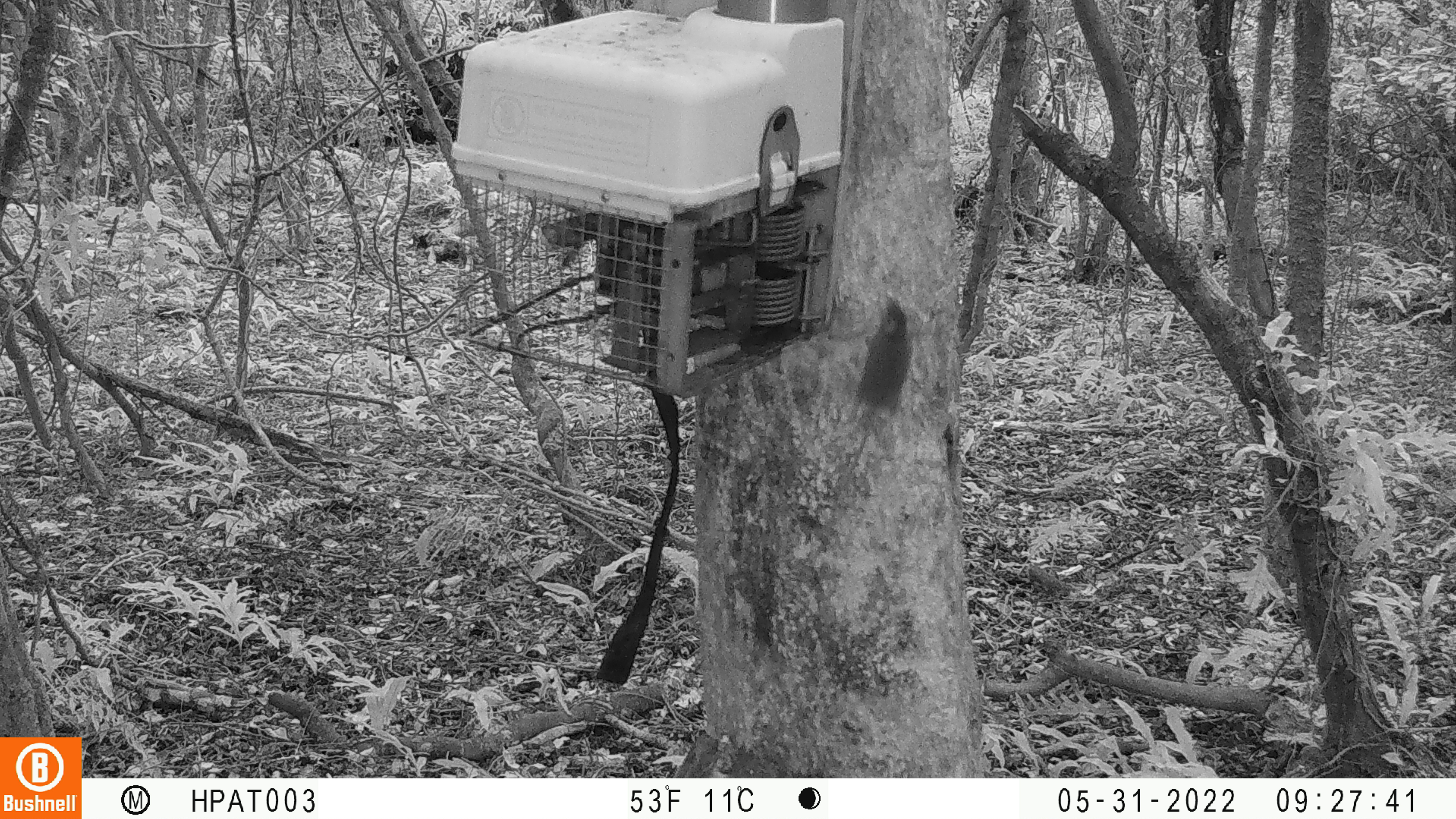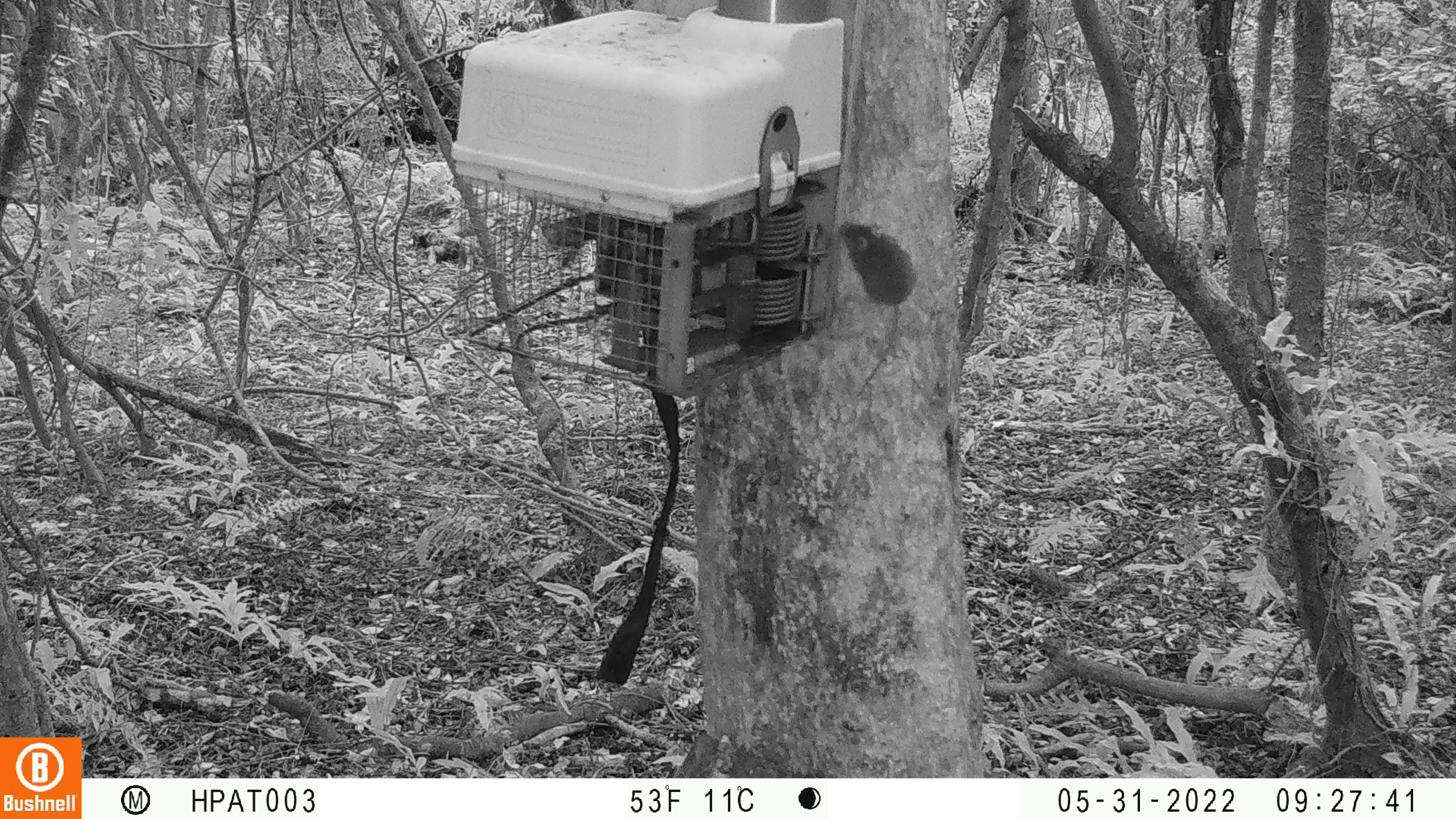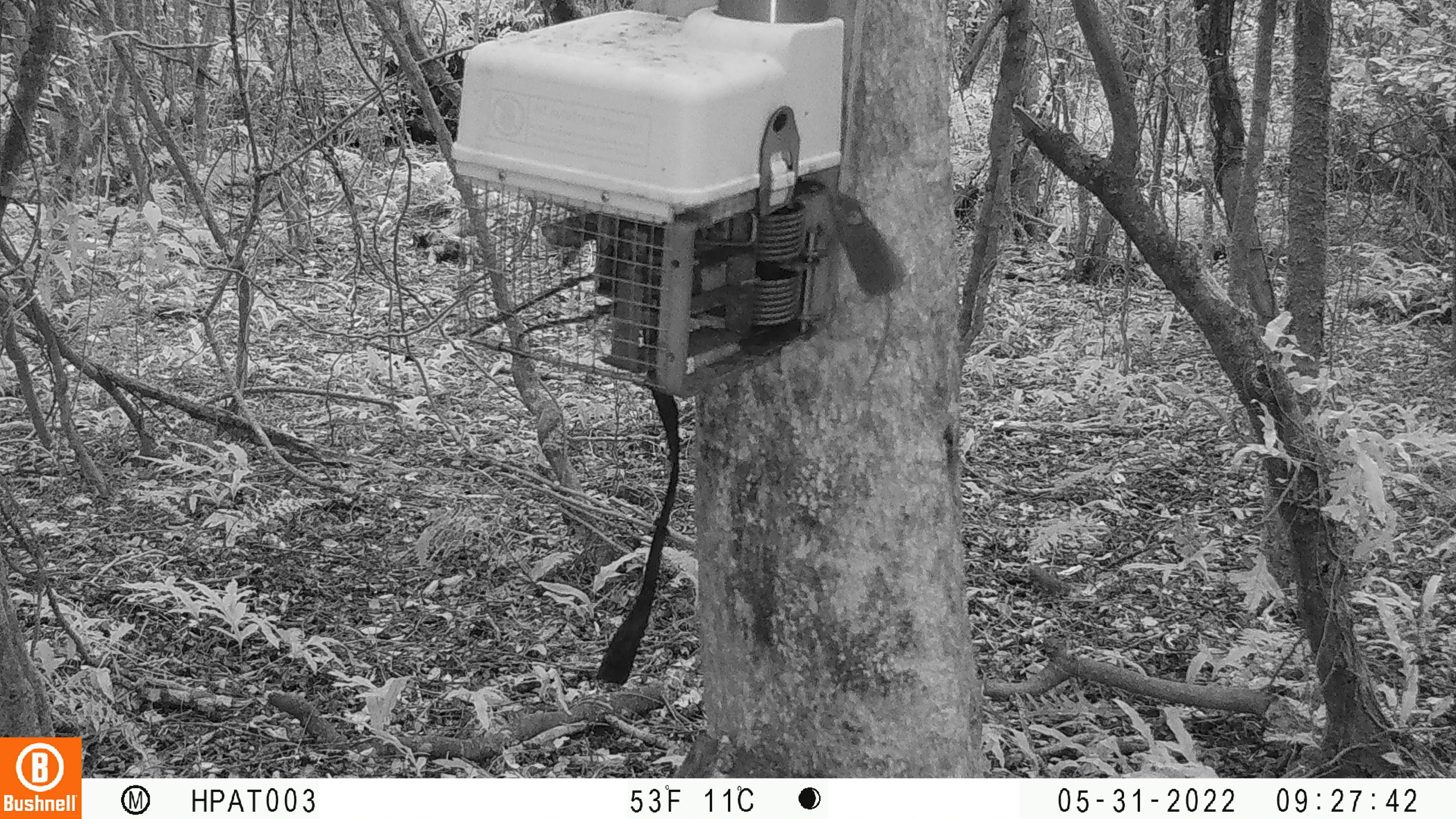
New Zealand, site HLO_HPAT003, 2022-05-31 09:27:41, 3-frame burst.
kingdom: Animalia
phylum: Chordata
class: Mammalia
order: Rodentia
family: Muridae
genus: Mus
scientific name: Mus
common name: mouse